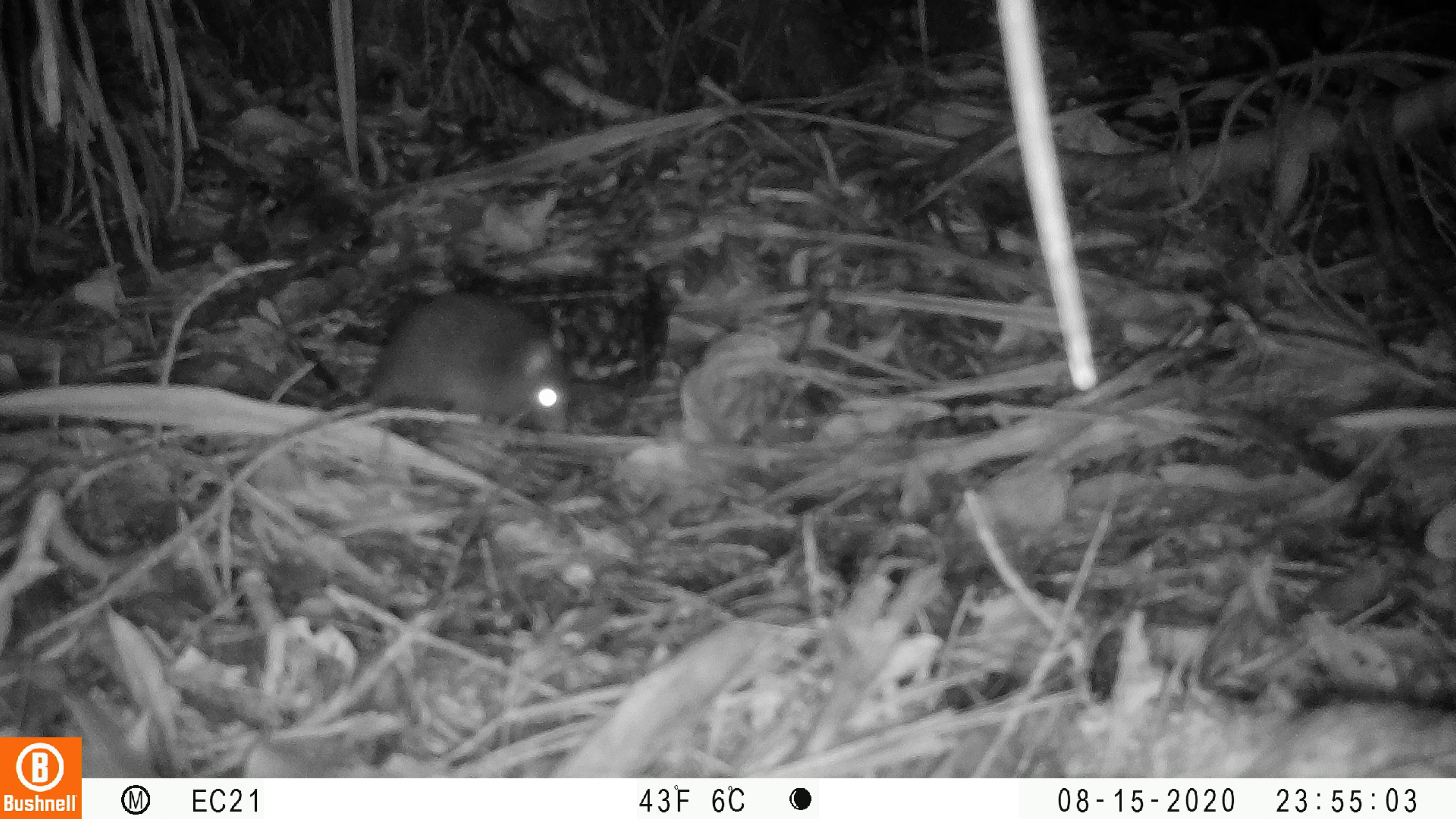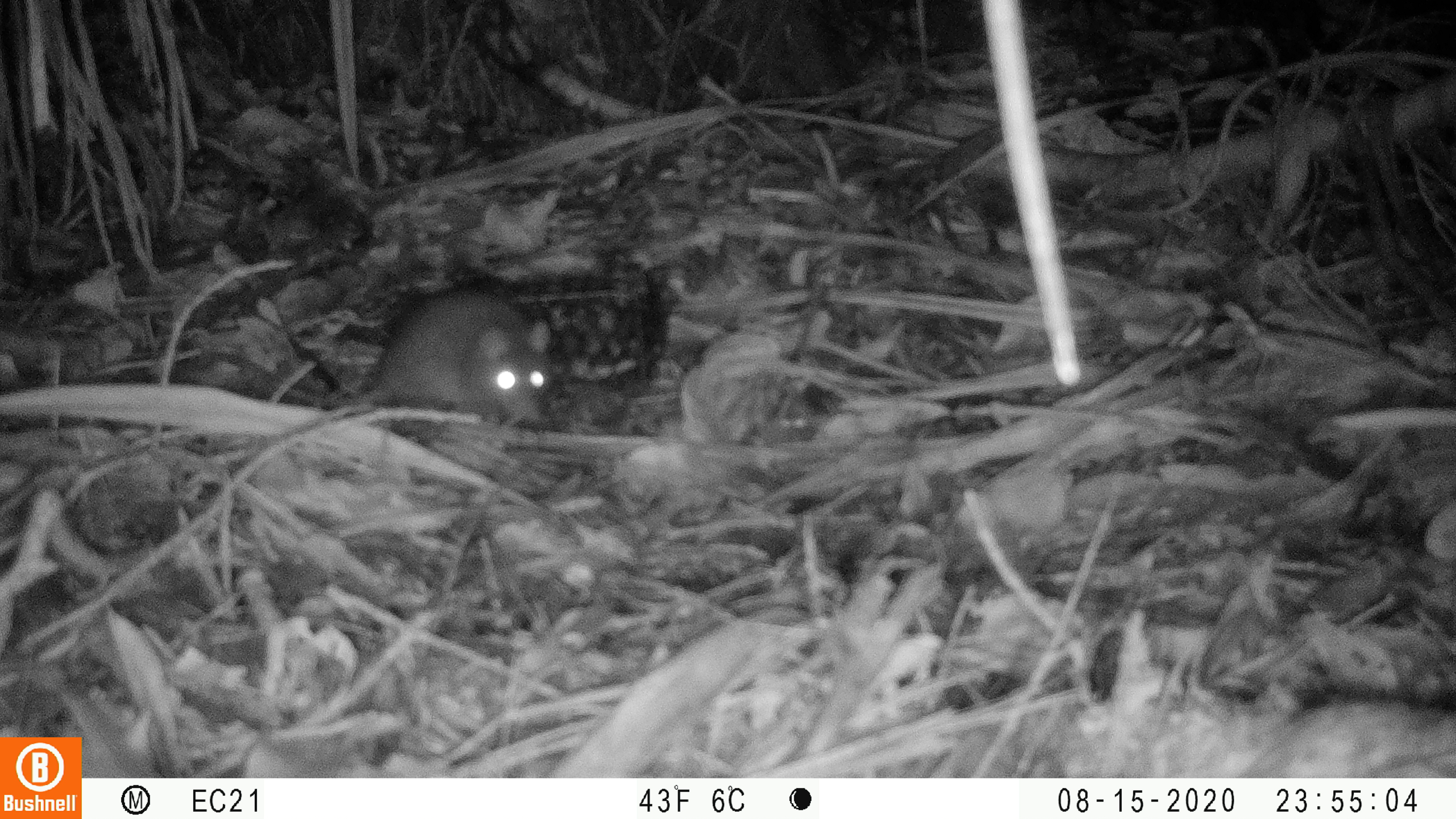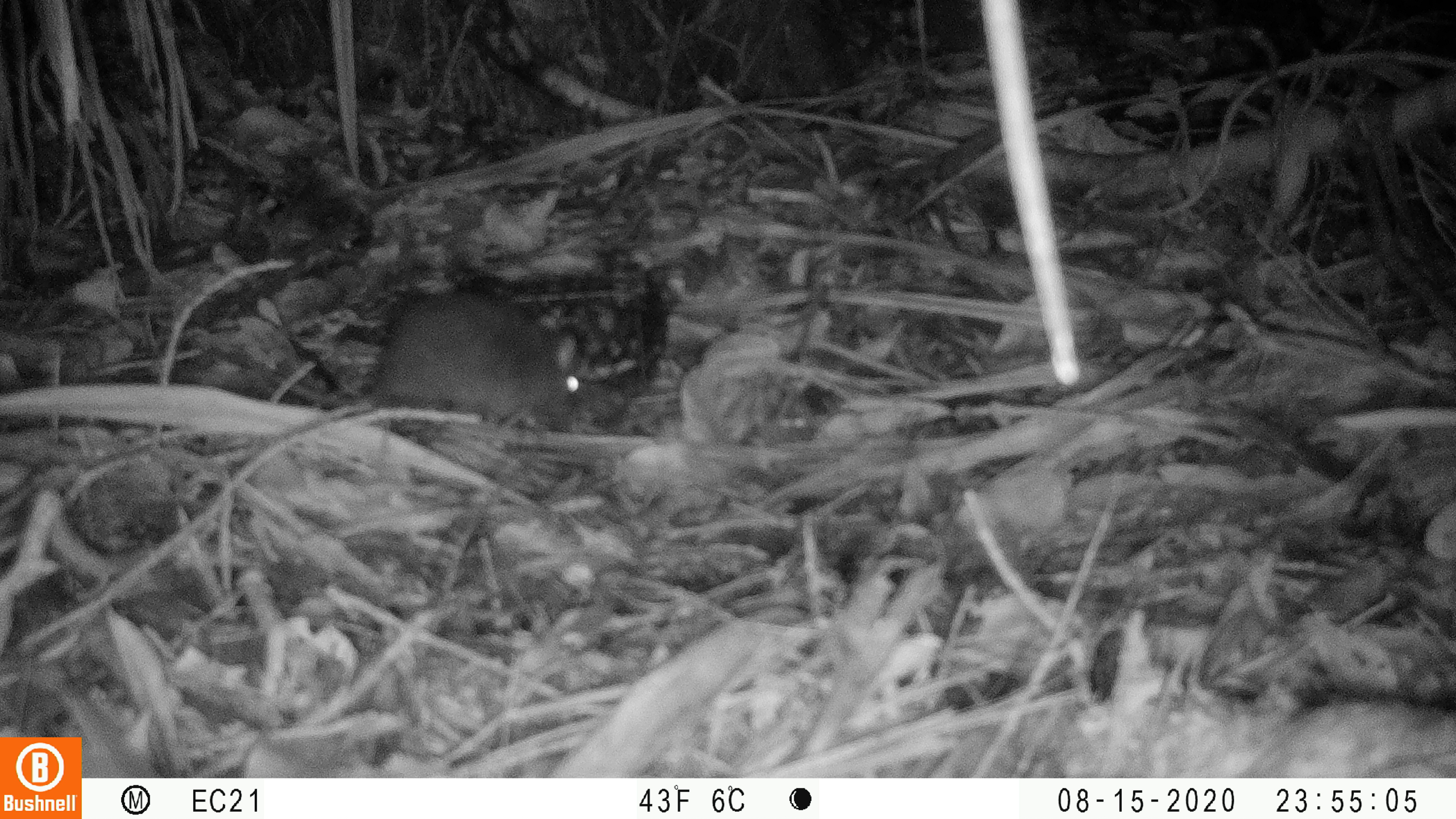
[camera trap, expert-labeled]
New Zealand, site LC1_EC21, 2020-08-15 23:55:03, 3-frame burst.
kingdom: Animalia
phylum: Chordata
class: Mammalia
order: Rodentia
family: Muridae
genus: Rattus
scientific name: Rattus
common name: rat